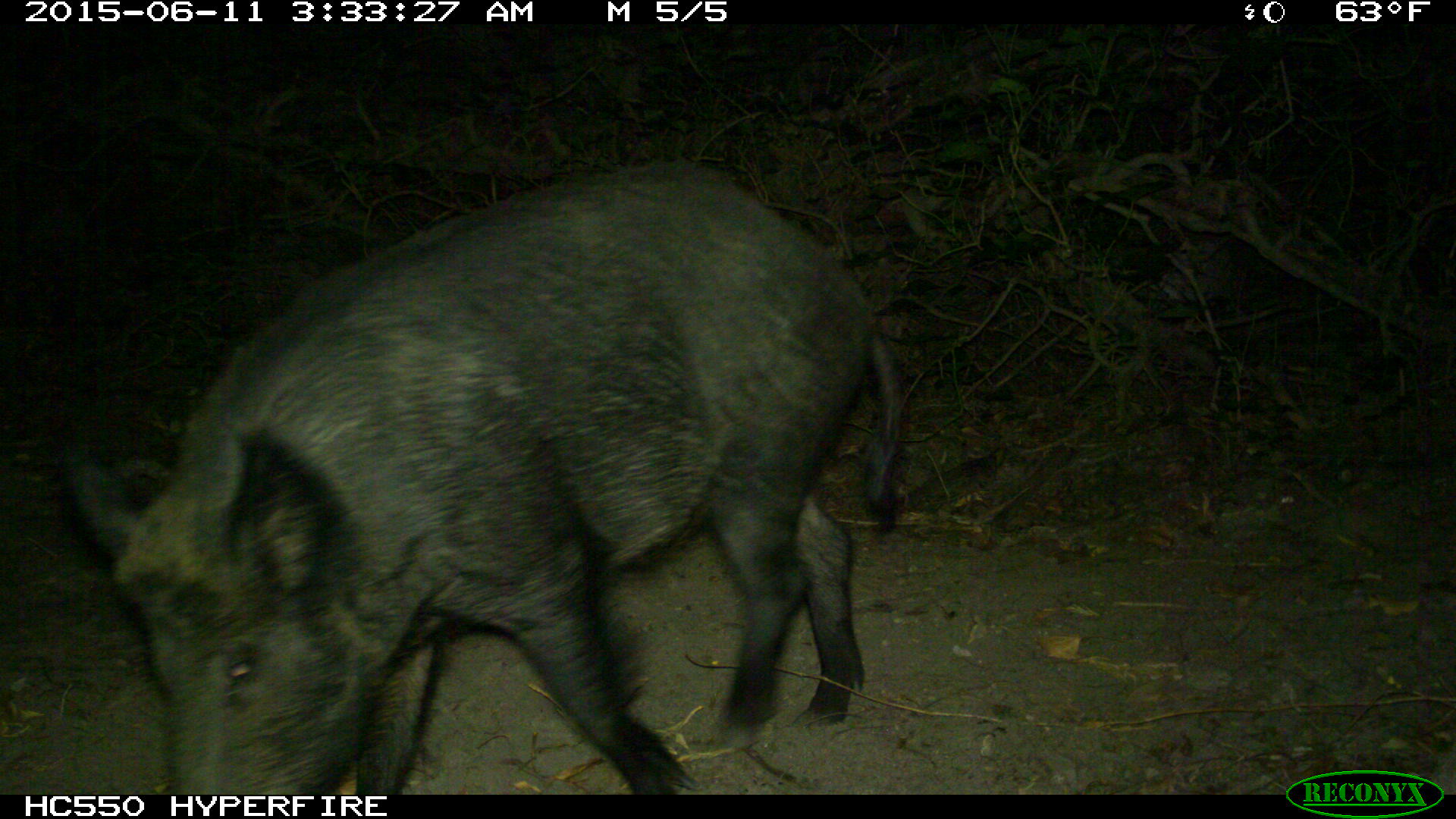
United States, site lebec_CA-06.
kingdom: Animalia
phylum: Chordata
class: Mammalia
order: Artiodactyla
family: Suidae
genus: Sus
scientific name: Sus scrofa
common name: wild boar